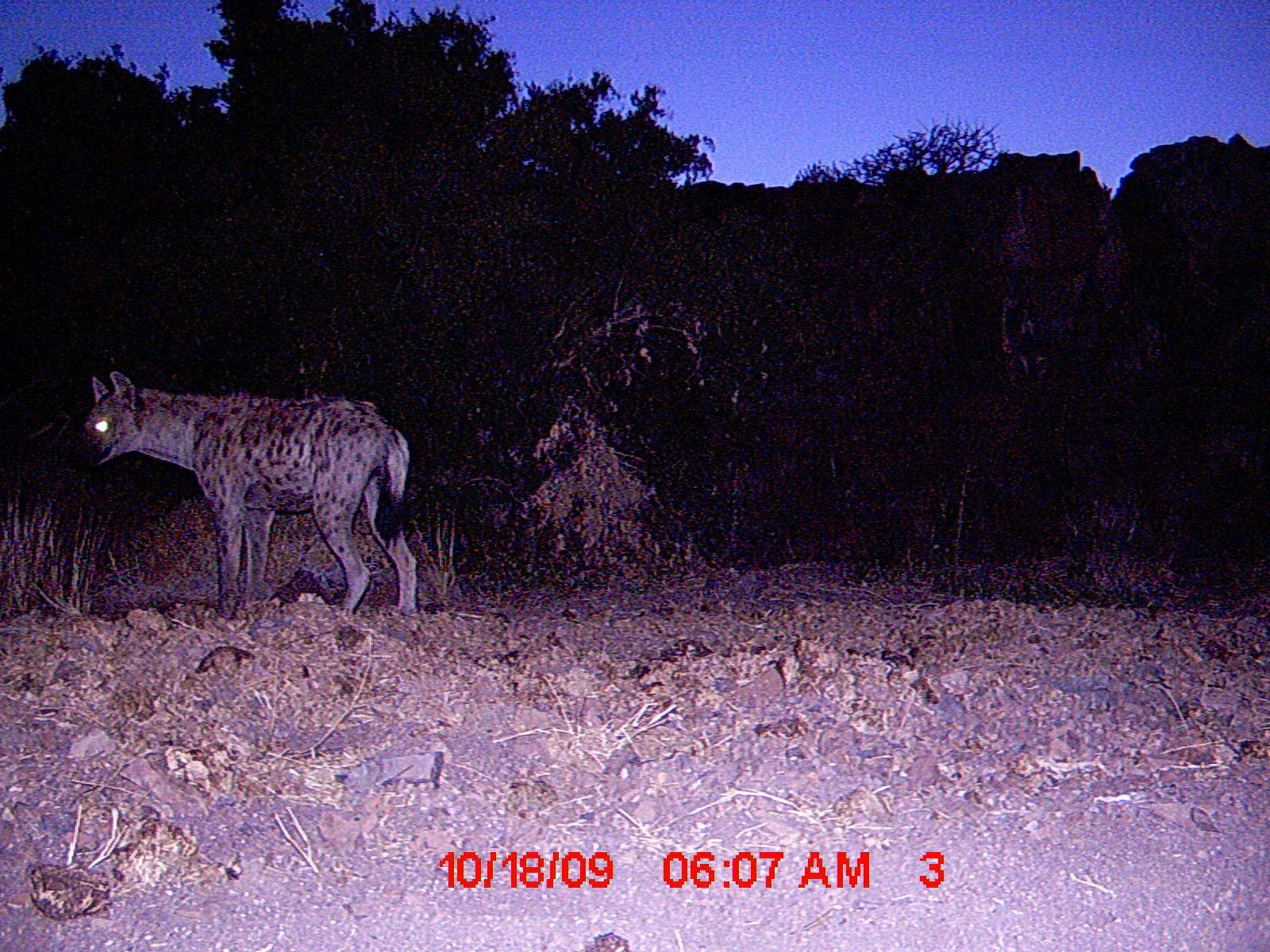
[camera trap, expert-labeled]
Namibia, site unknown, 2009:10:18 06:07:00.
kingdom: Animalia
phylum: Chordata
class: Mammalia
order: Carnivora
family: Hyaenidae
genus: Crocuta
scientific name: Crocuta crocuta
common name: spotted hyena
Crocuta crocuta (spotted hyena).